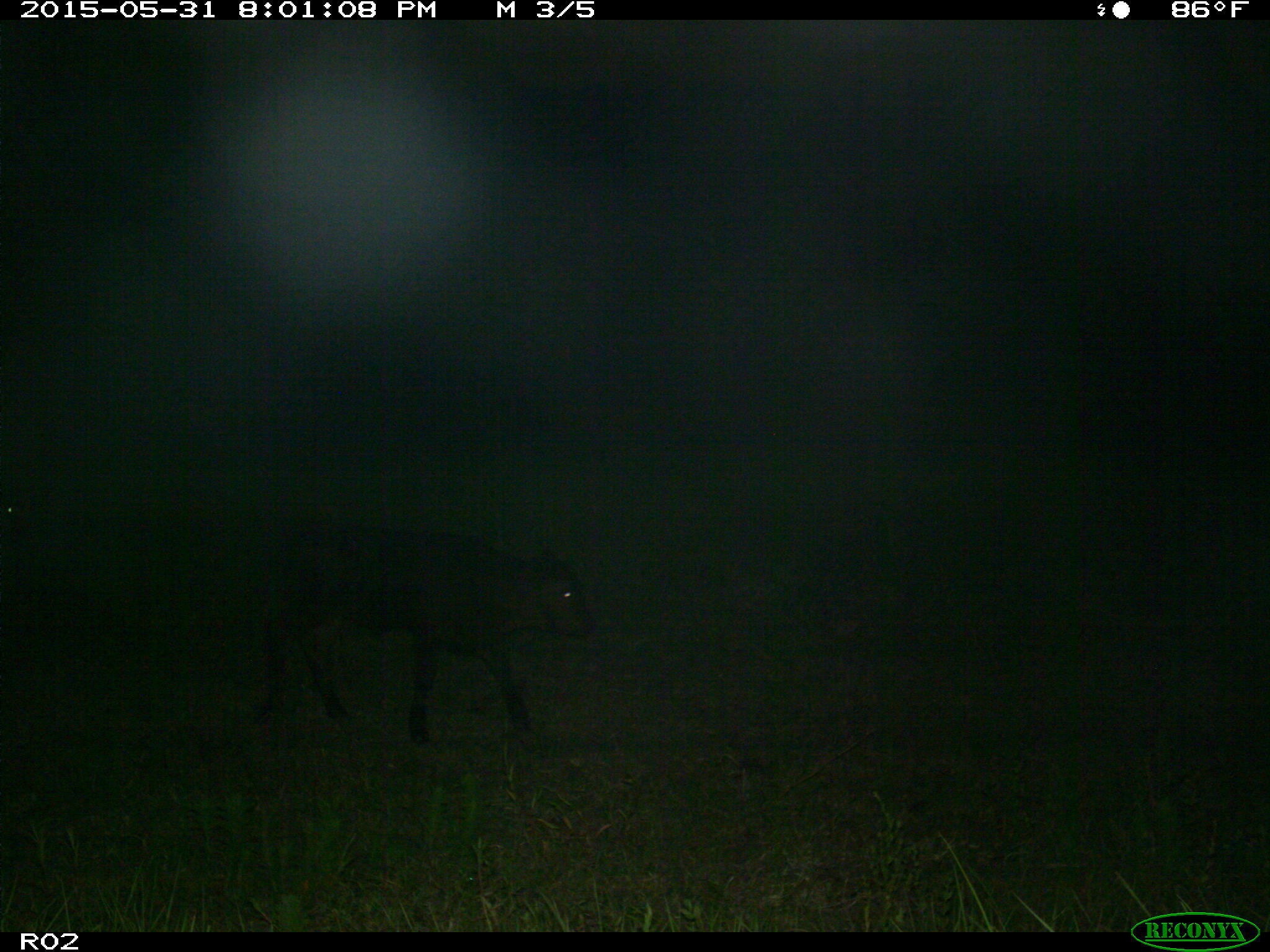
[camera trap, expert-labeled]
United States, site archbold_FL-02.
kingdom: Animalia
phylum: Chordata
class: Mammalia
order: Artiodactyla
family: Bovidae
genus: Bos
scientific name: Bos taurus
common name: domestic cow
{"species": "Bos taurus (domestic cow)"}